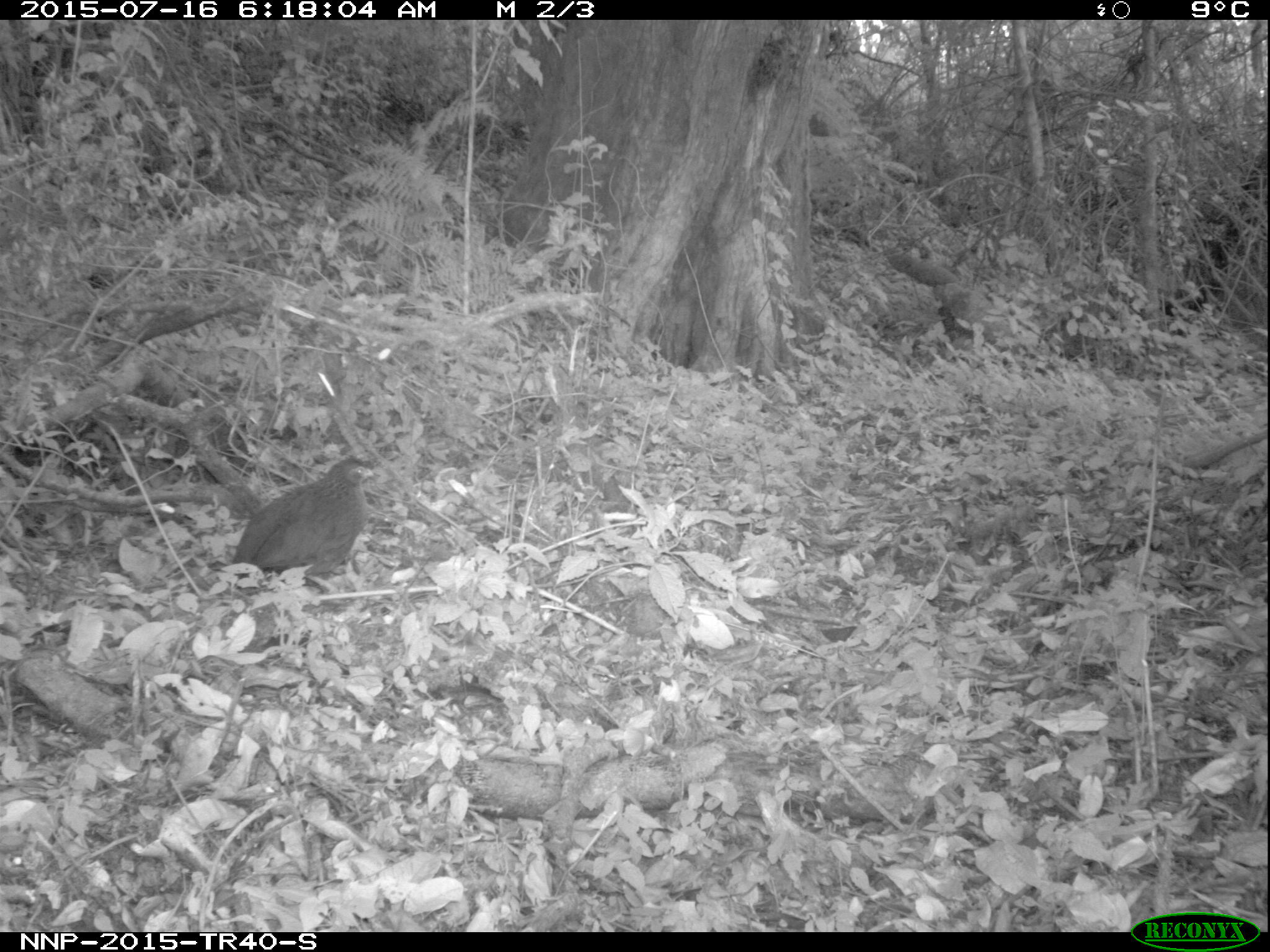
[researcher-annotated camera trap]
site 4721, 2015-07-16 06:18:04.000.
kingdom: Animalia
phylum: Chordata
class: Aves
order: Galliformes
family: Phasianidae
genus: Pternistis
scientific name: Pternistis nobilis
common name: handsome francolin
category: francolinus nobilis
Francolinus nobilis (handsome francolin) (Pternistis nobilis), count 1.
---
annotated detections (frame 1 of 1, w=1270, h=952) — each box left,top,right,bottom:
francolinus nobilis: 231,452,382,587